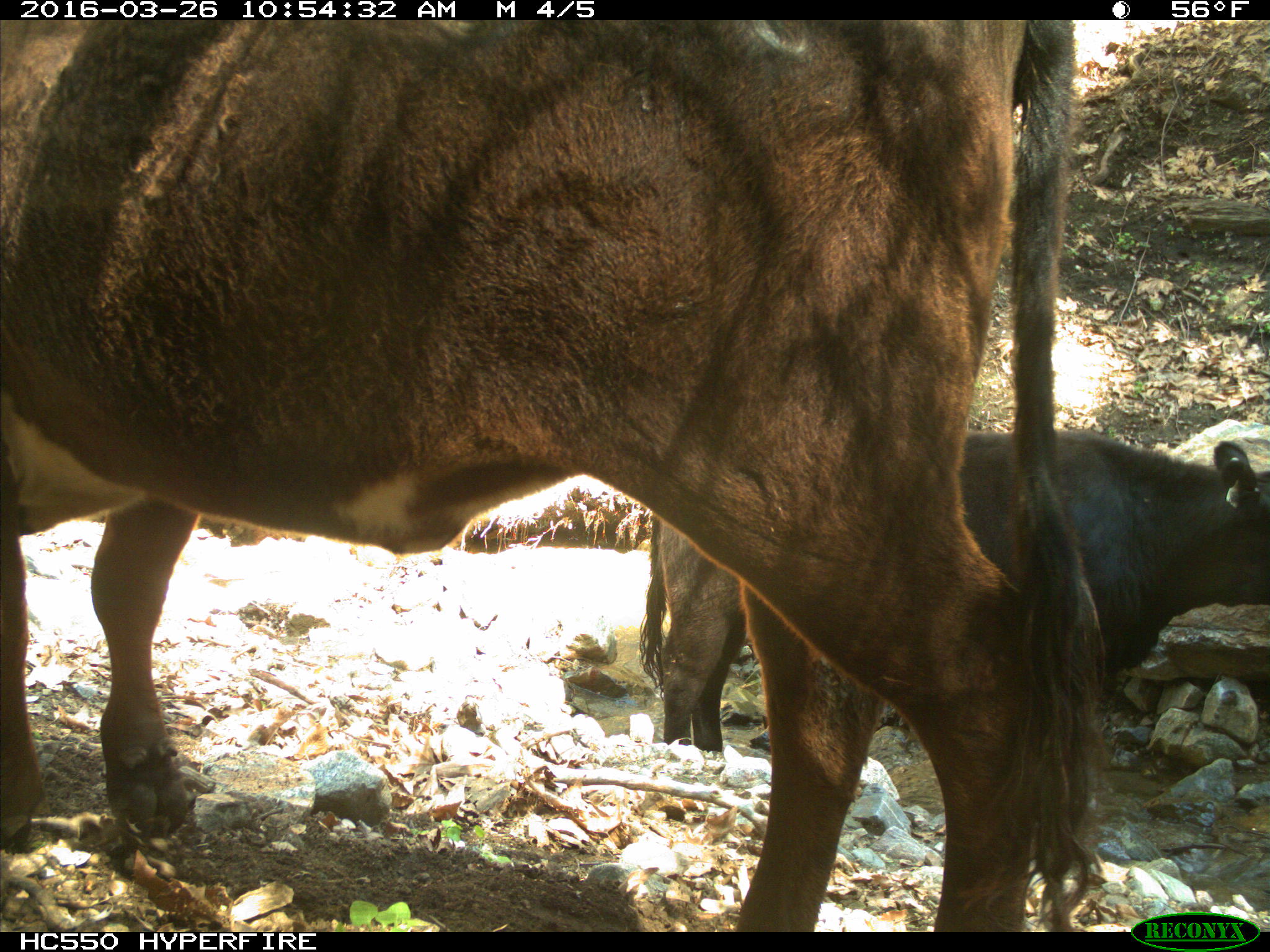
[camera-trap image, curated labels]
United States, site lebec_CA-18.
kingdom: Animalia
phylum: Chordata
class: Mammalia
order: Artiodactyla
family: Bovidae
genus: Bos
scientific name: Bos taurus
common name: domestic cow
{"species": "Bos taurus (domestic cow)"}